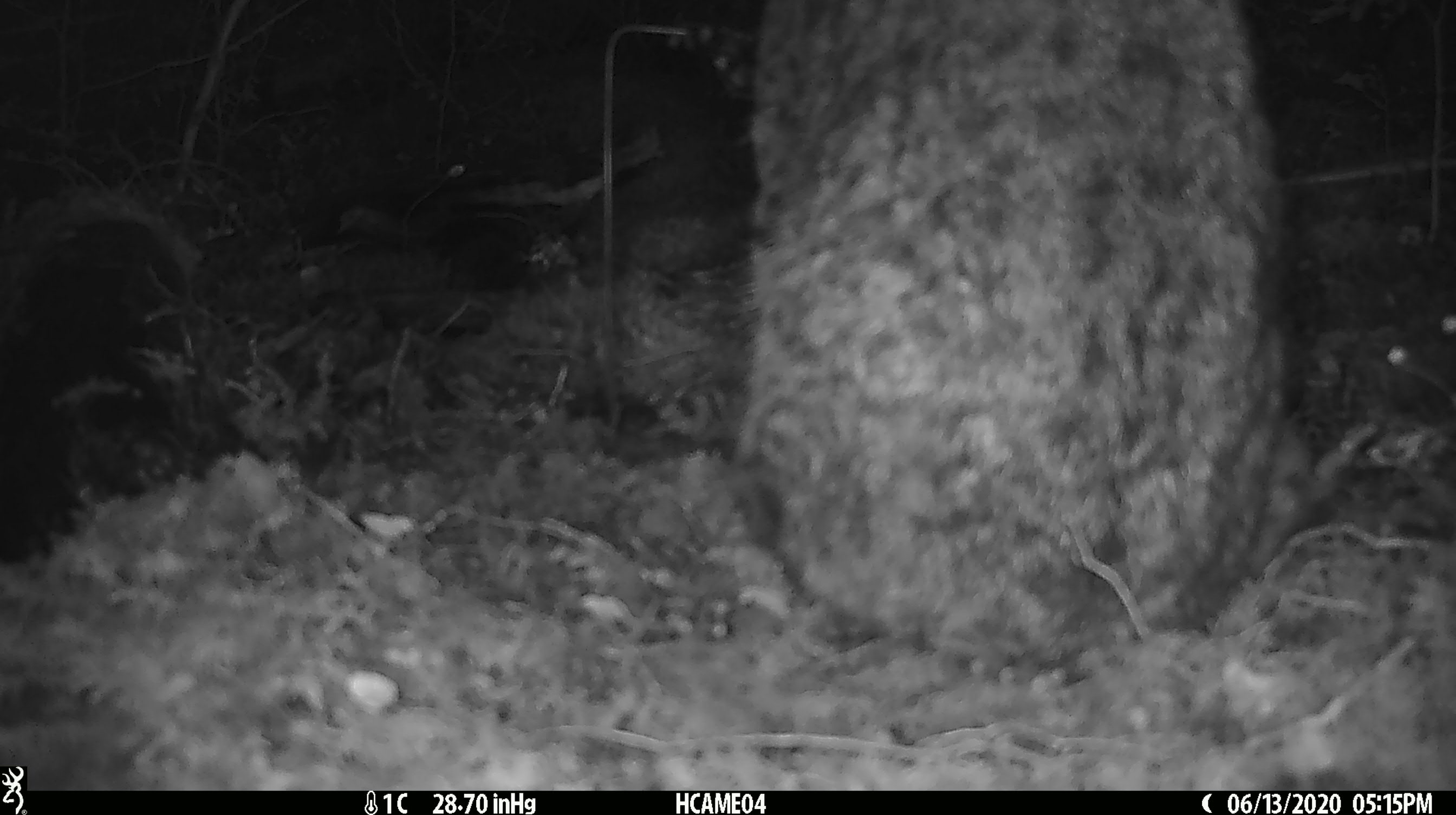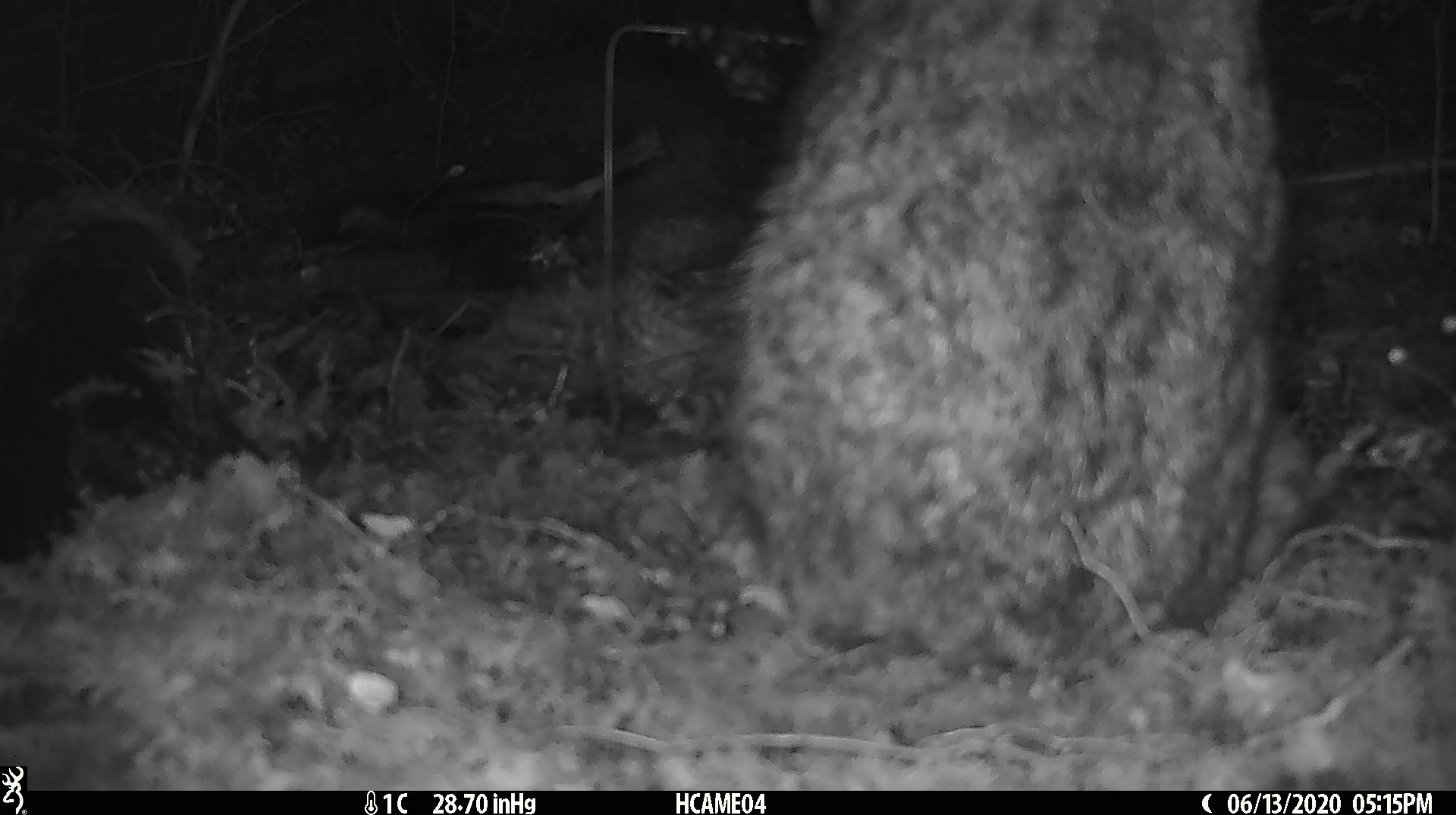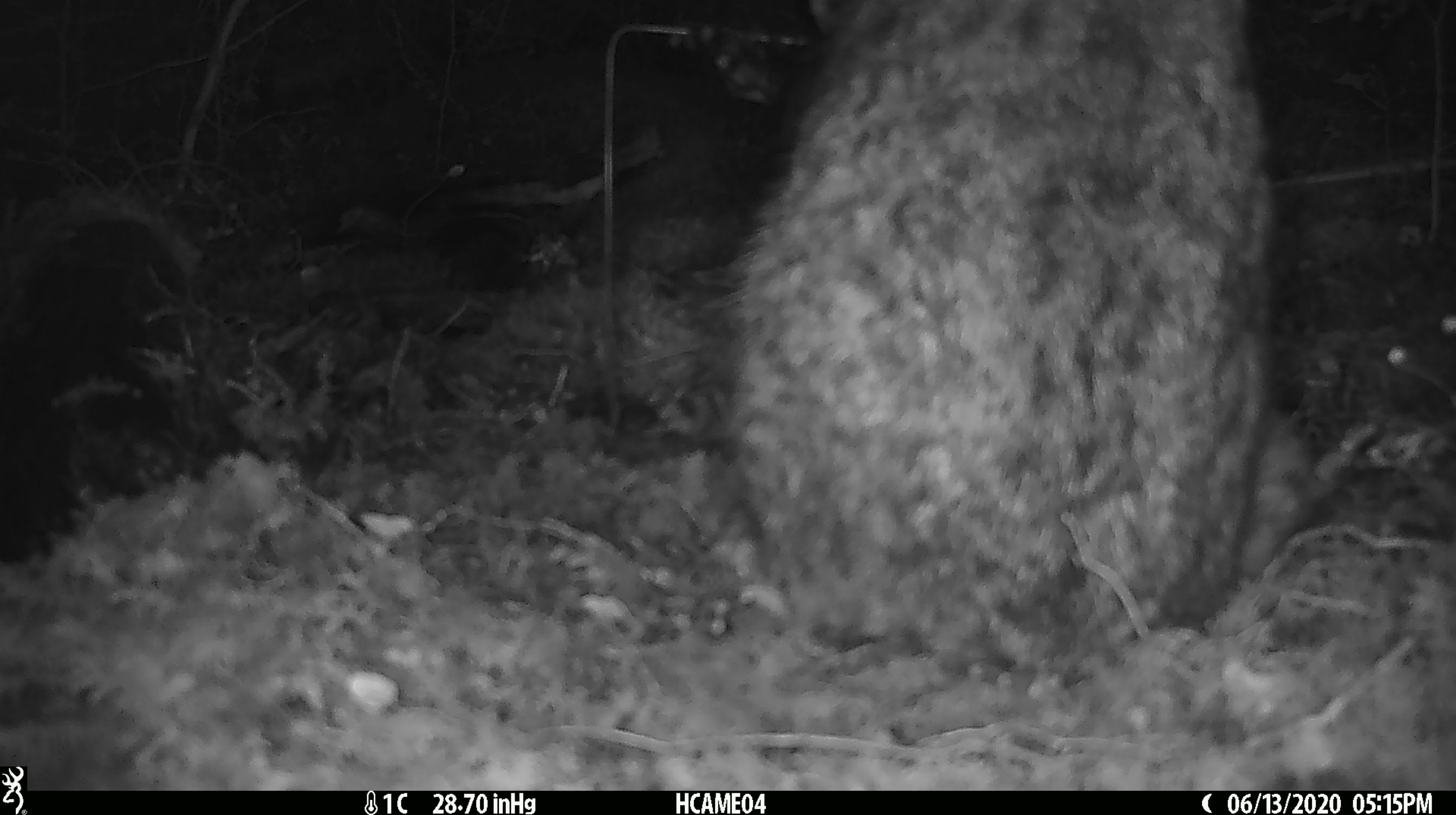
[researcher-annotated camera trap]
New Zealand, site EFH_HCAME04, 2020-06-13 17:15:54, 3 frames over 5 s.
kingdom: Animalia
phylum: Chordata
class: Mammalia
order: Carnivora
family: Felidae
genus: Felis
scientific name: Felis catus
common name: domestic cat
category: cat